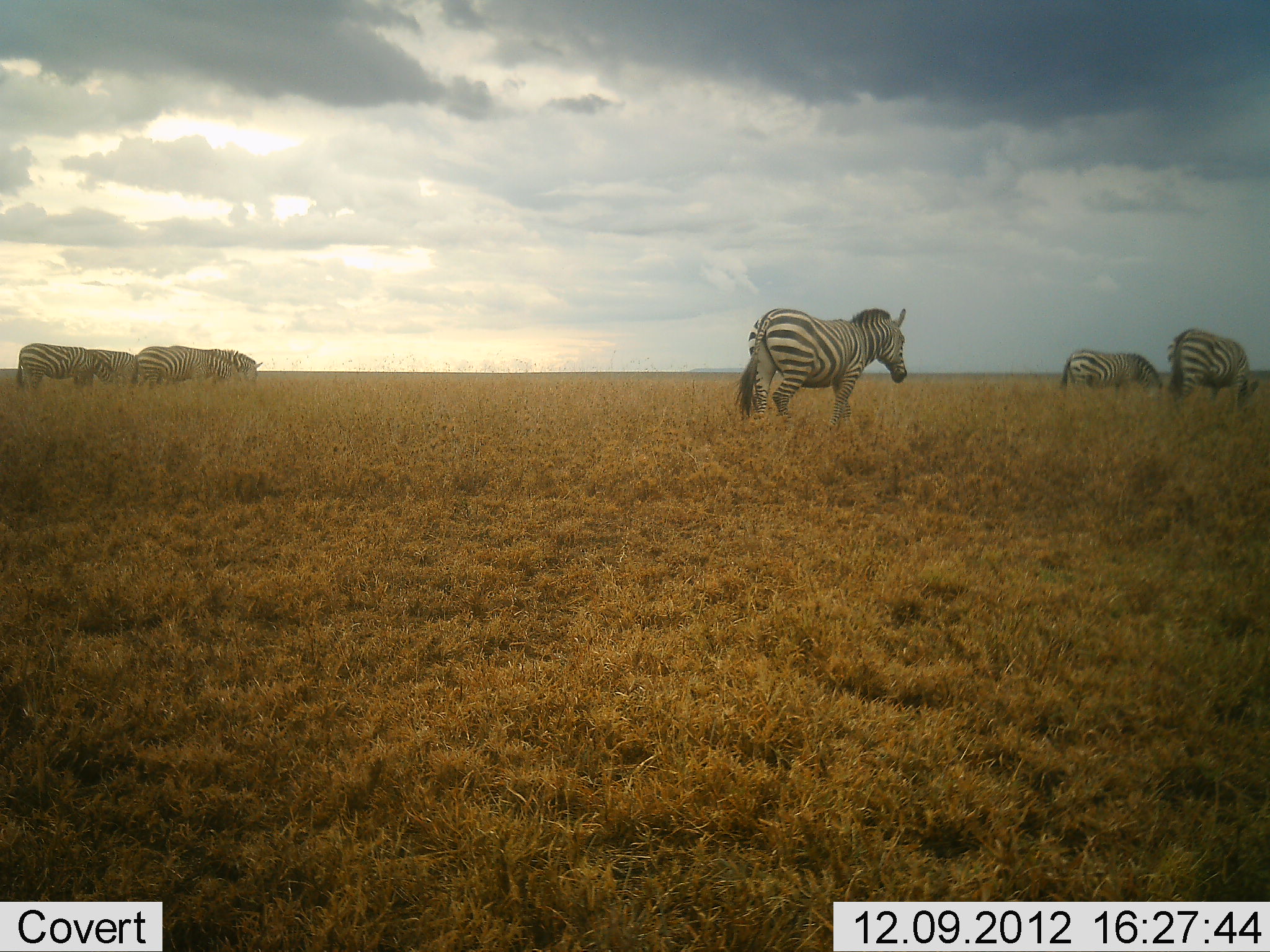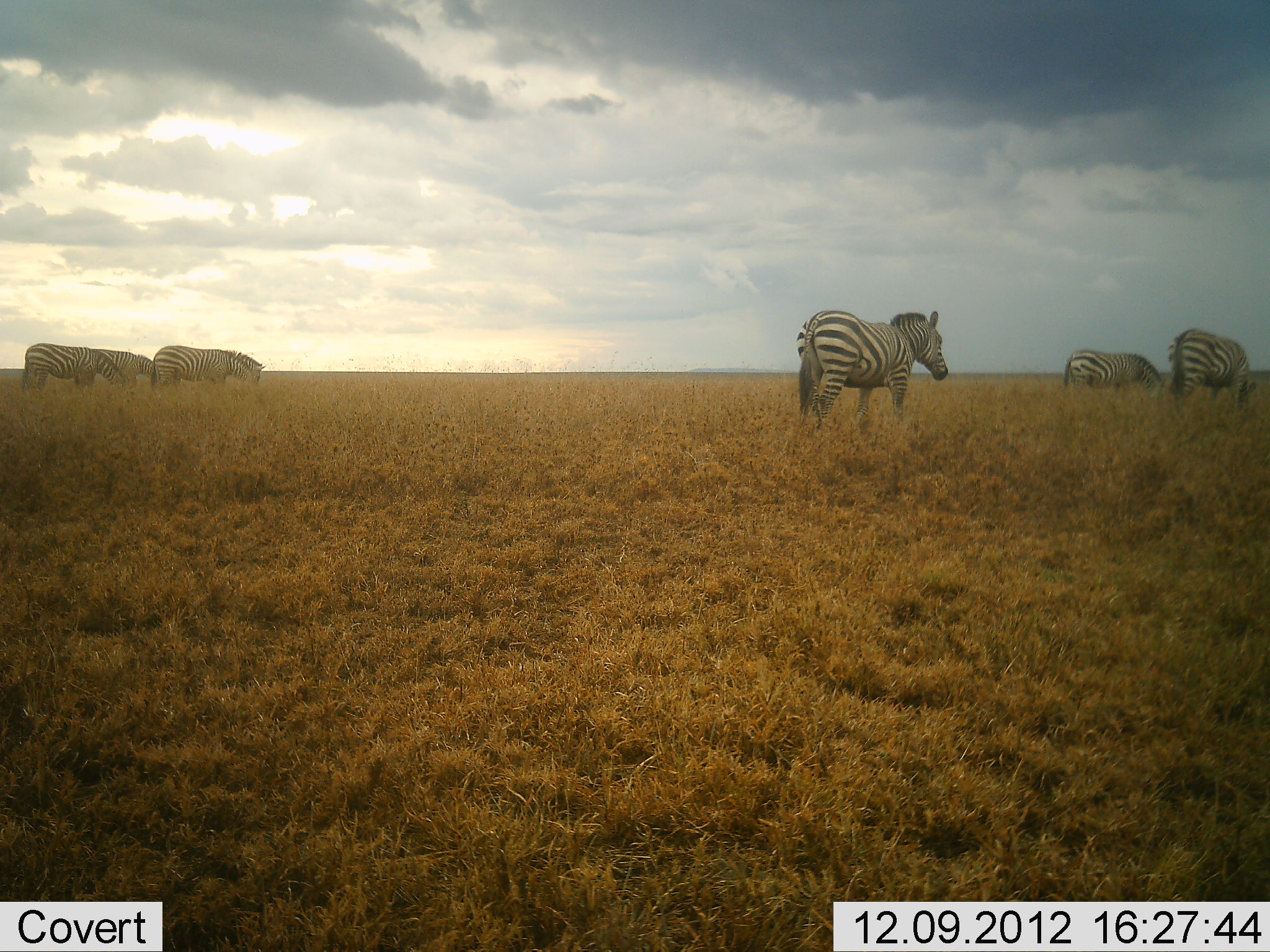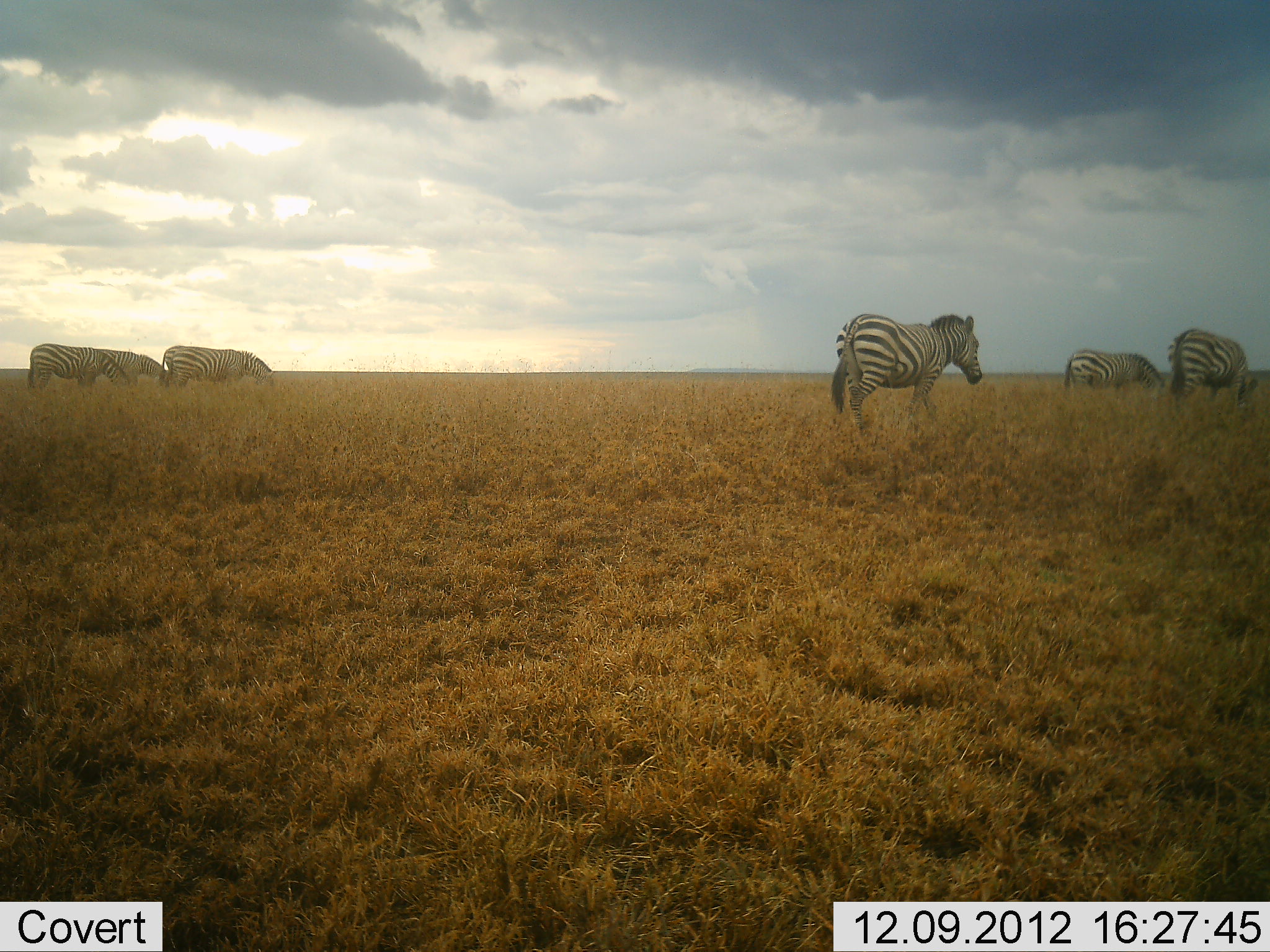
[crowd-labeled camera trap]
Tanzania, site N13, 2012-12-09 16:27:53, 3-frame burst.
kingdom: Animalia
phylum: Chordata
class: Mammalia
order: Perissodactyla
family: Equidae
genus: Equus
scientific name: Equus quagga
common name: plains zebra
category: zebra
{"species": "zebra (plains zebra) (Equus quagga)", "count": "6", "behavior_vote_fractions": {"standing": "32%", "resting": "2%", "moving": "71%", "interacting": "0%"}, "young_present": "0%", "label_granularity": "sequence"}